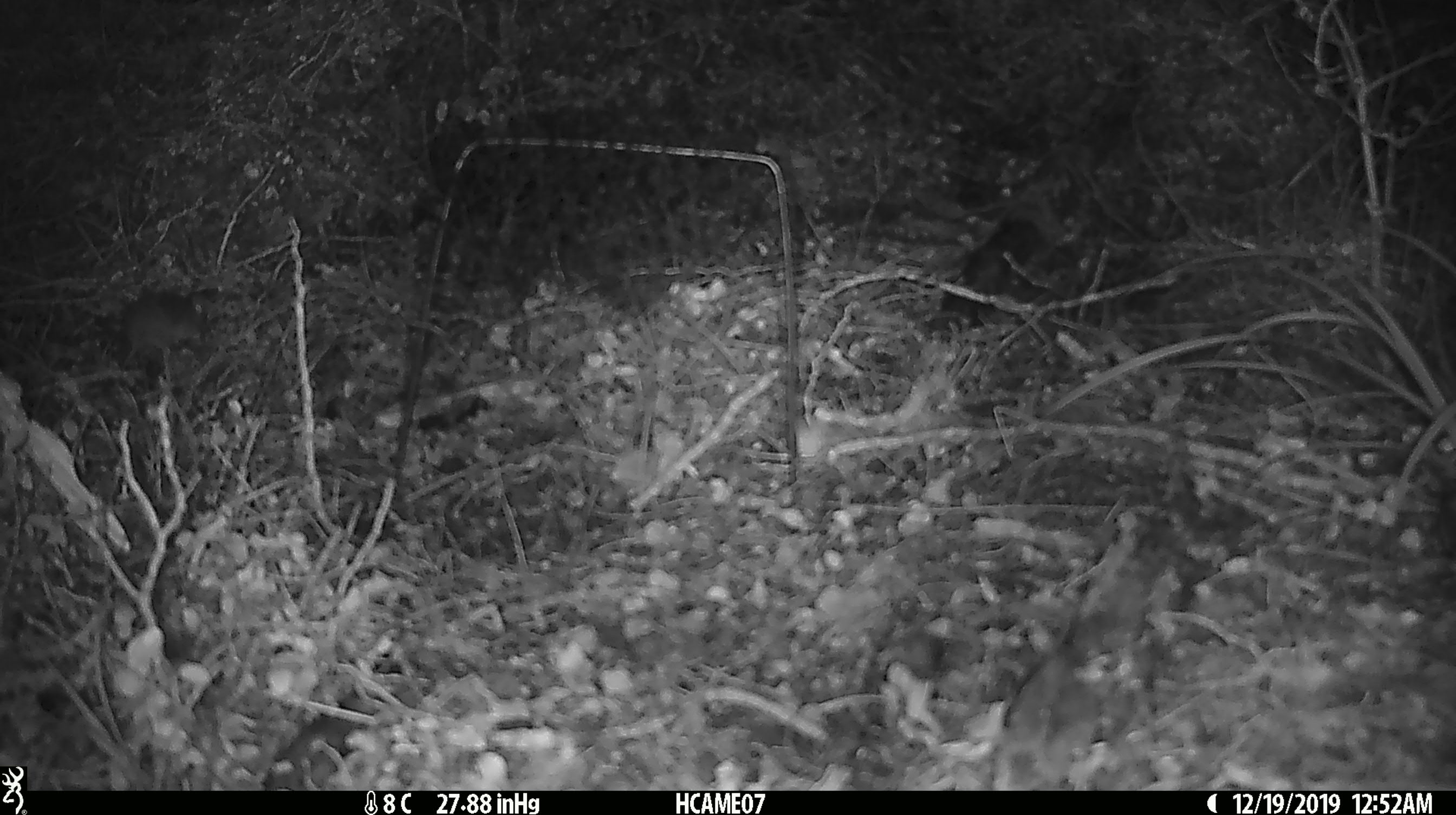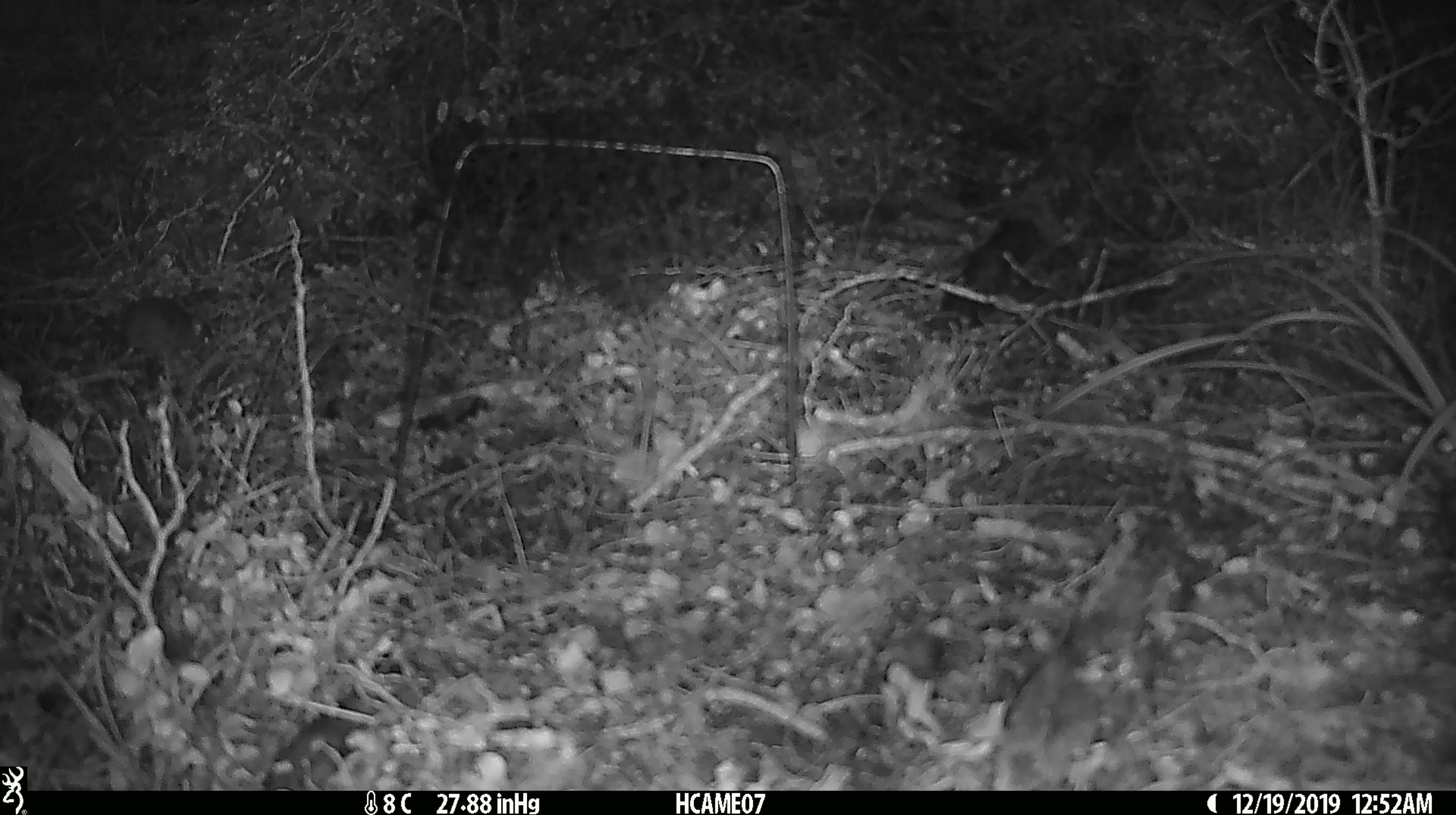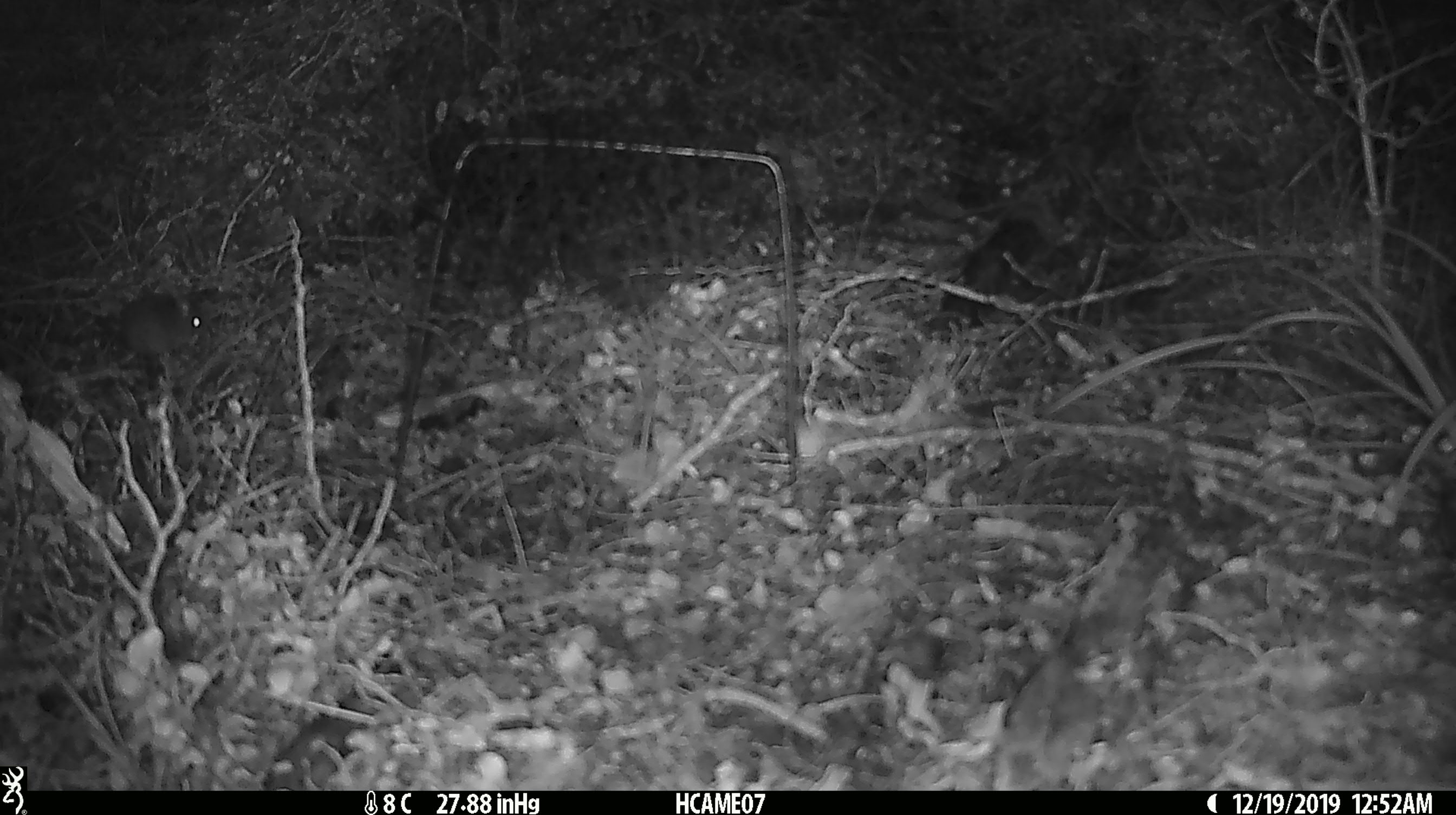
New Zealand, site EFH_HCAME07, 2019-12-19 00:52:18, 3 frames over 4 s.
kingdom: Animalia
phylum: Chordata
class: Mammalia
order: Rodentia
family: Muridae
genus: Mus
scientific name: Mus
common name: mouse